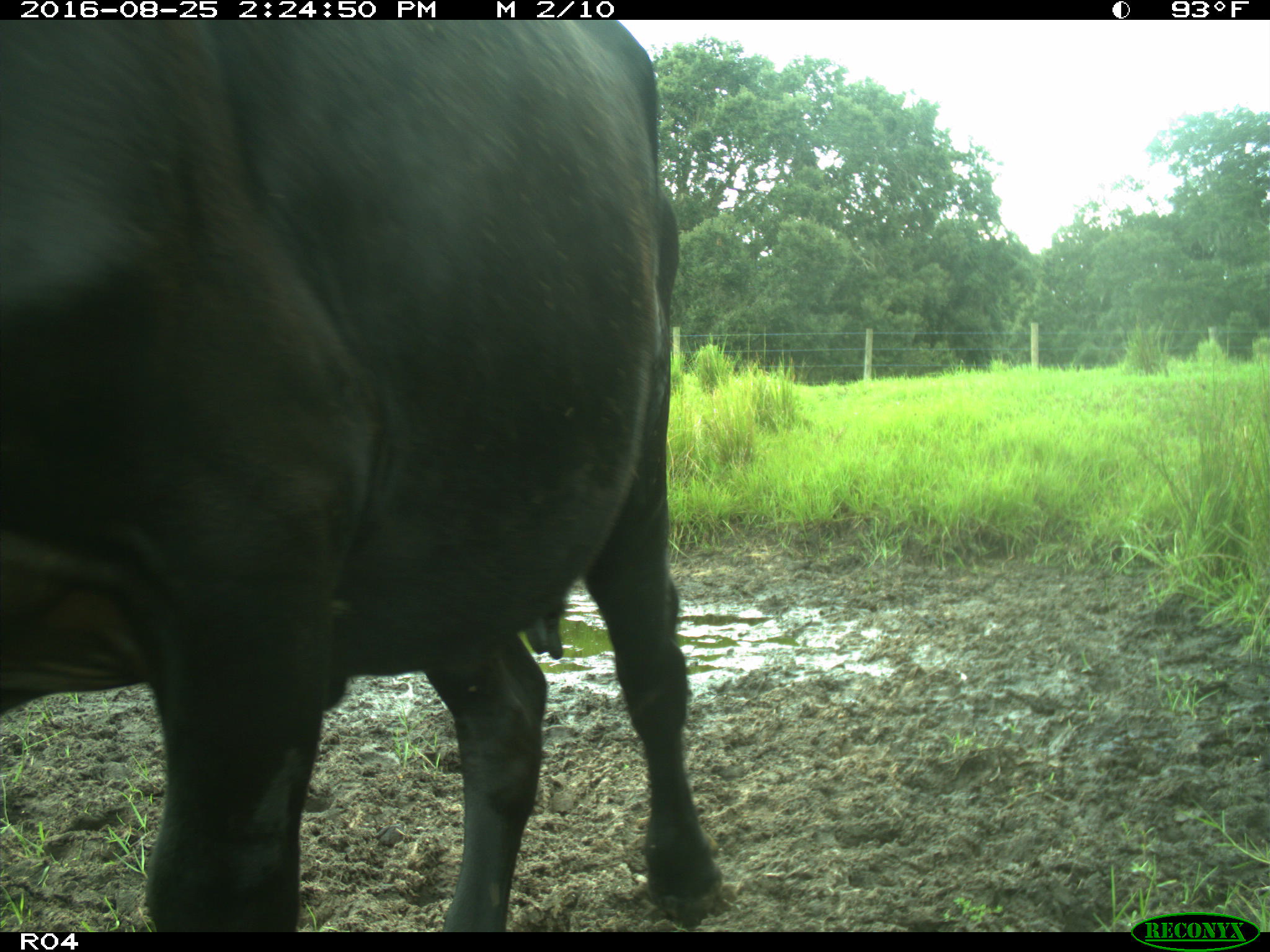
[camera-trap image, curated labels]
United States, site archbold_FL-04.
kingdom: Animalia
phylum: Chordata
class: Mammalia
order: Artiodactyla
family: Bovidae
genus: Bos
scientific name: Bos taurus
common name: domestic cow